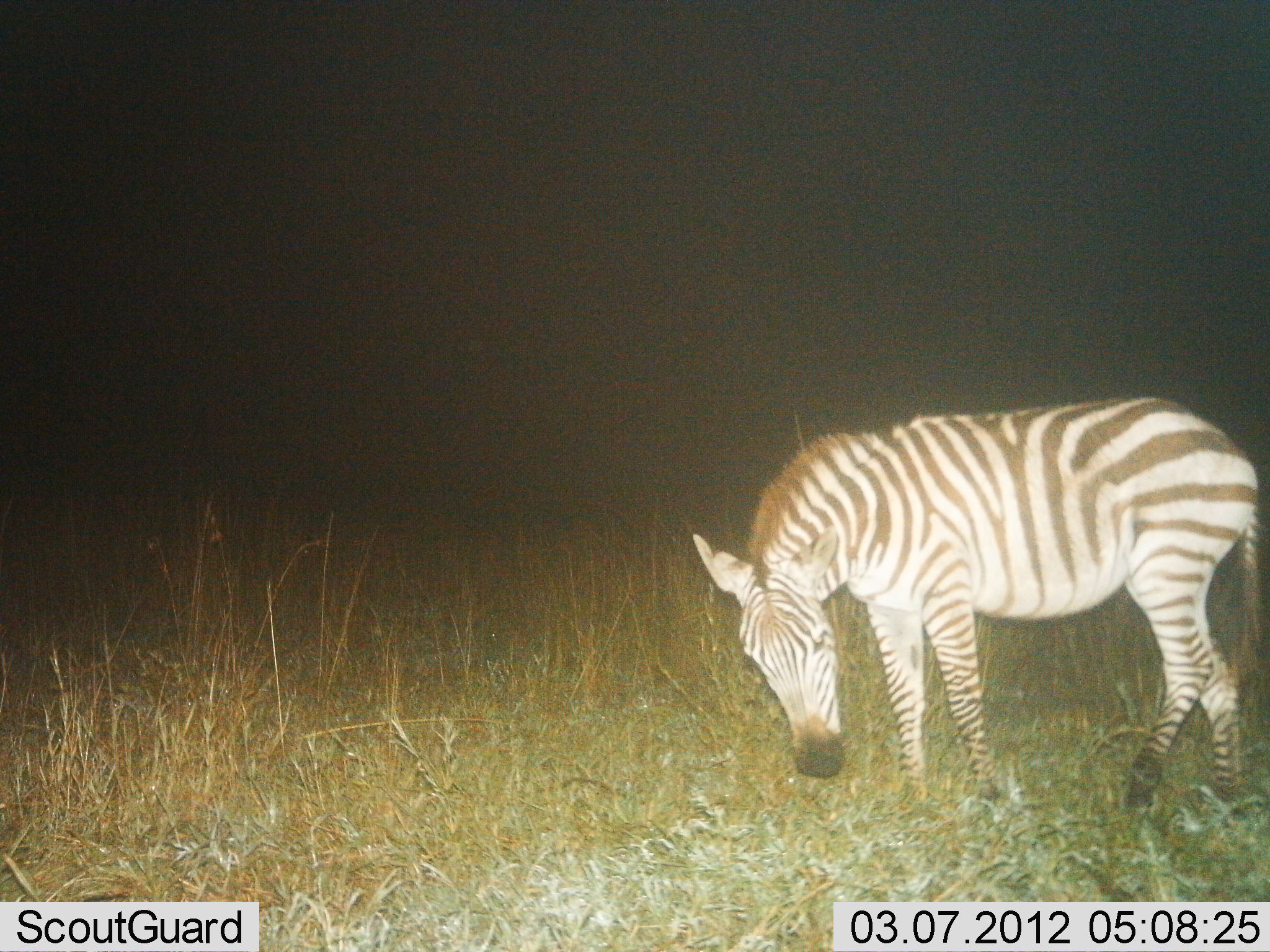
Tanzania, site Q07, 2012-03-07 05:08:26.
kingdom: Animalia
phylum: Chordata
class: Mammalia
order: Perissodactyla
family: Equidae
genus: Equus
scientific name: Equus quagga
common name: plains zebra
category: zebra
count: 1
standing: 53%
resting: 0%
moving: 0%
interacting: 0%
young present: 0%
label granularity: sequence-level